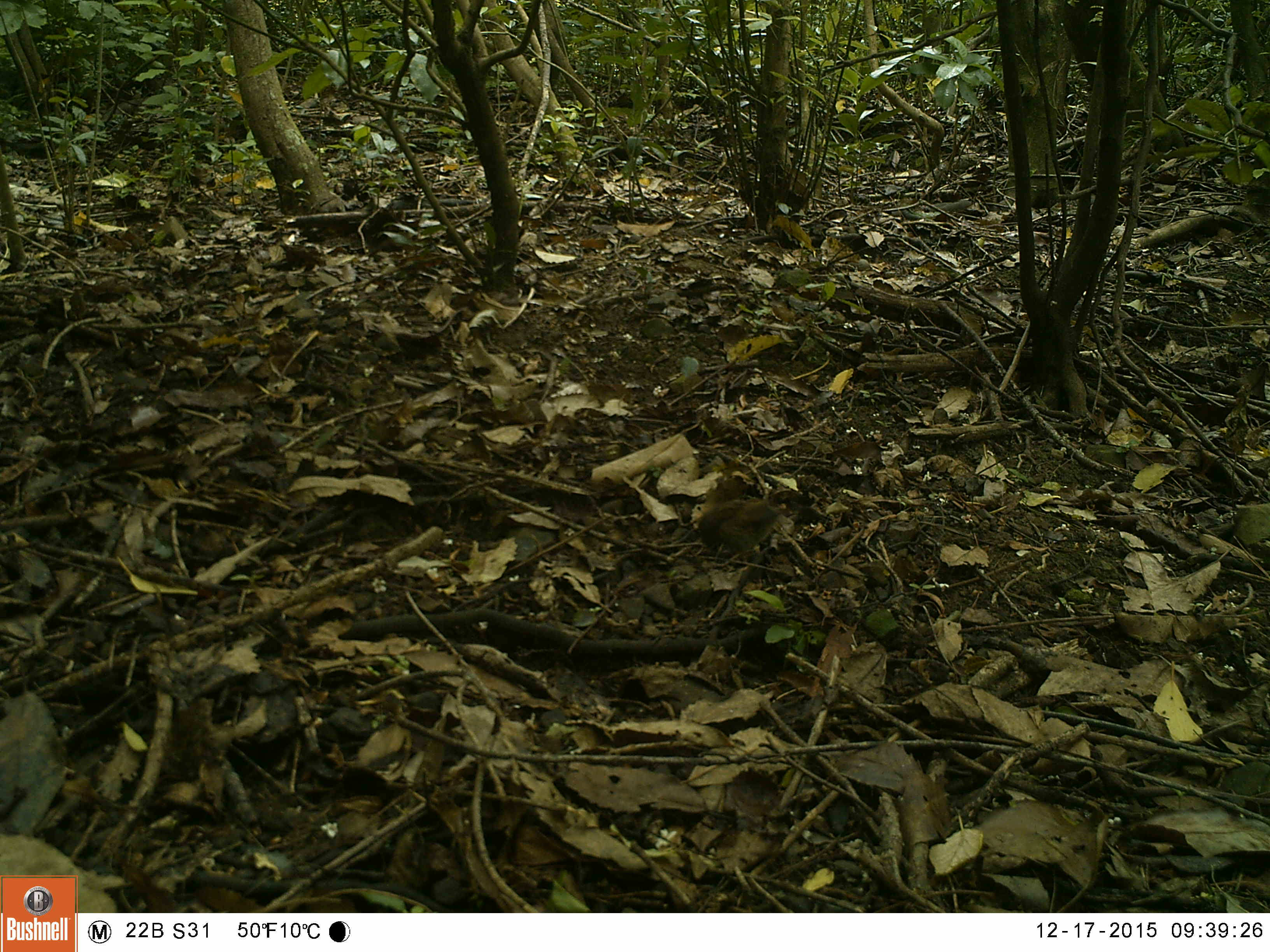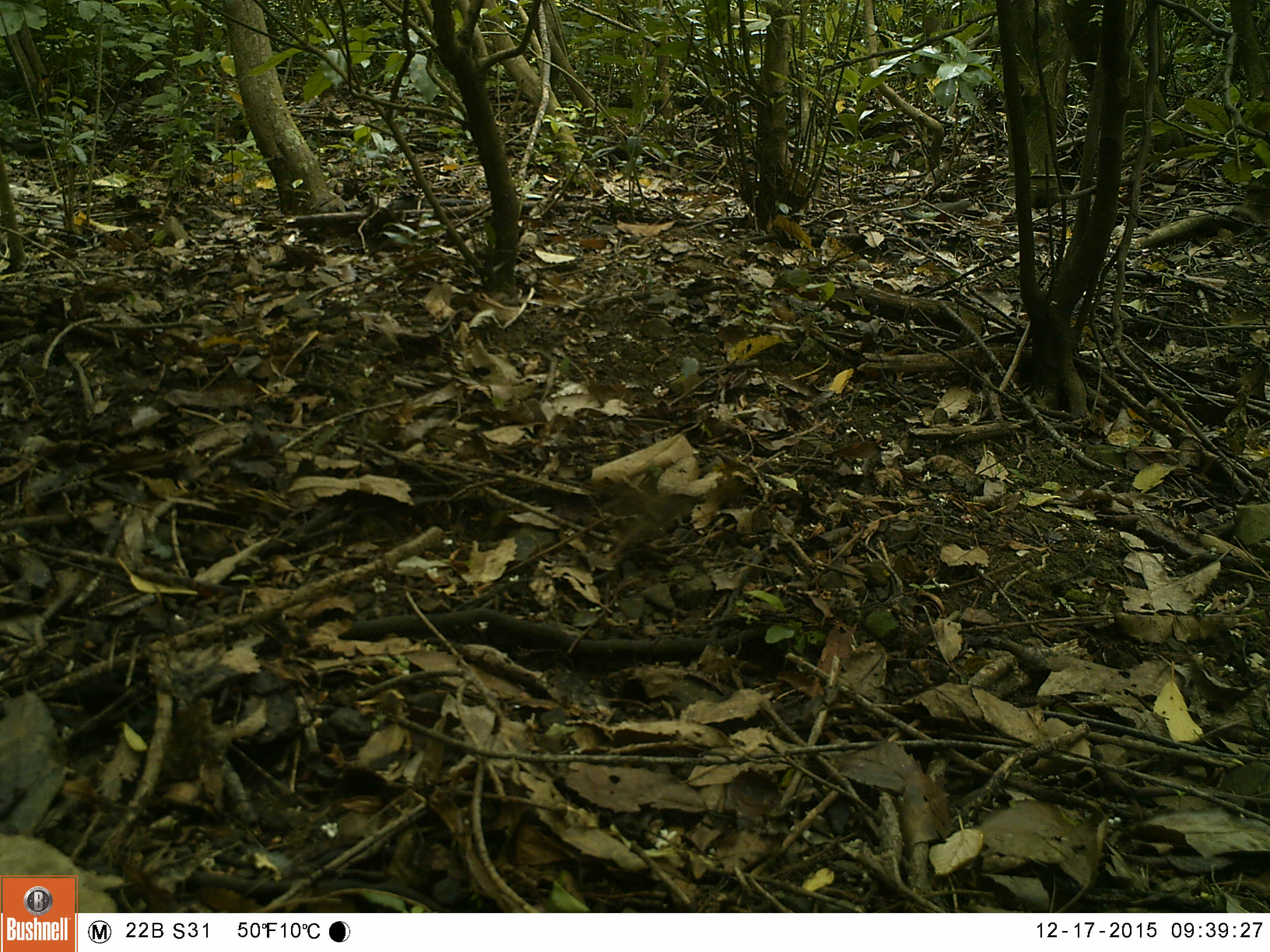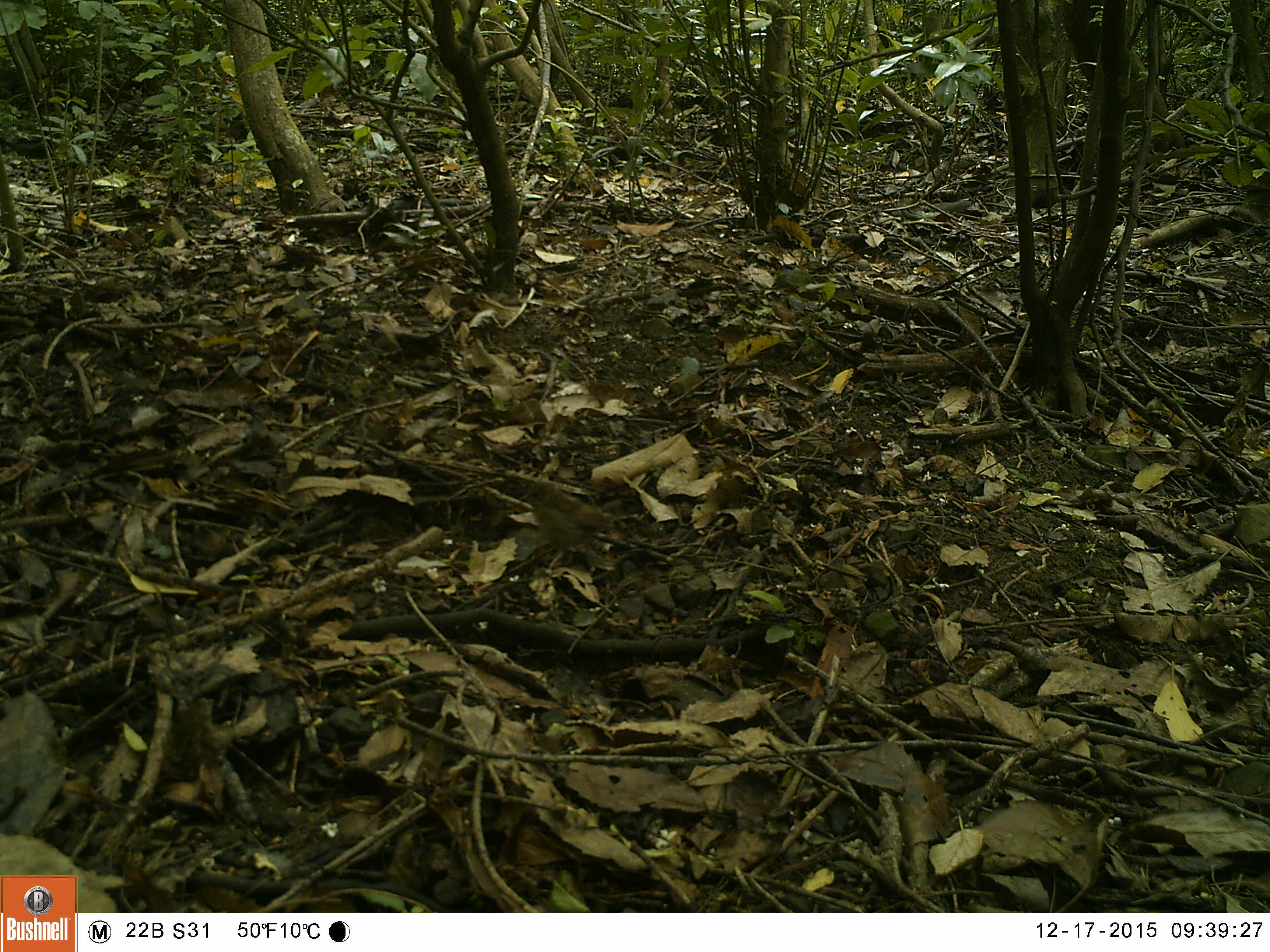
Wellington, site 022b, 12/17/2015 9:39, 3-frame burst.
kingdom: Animalia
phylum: Chordata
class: Aves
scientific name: Aves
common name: bird